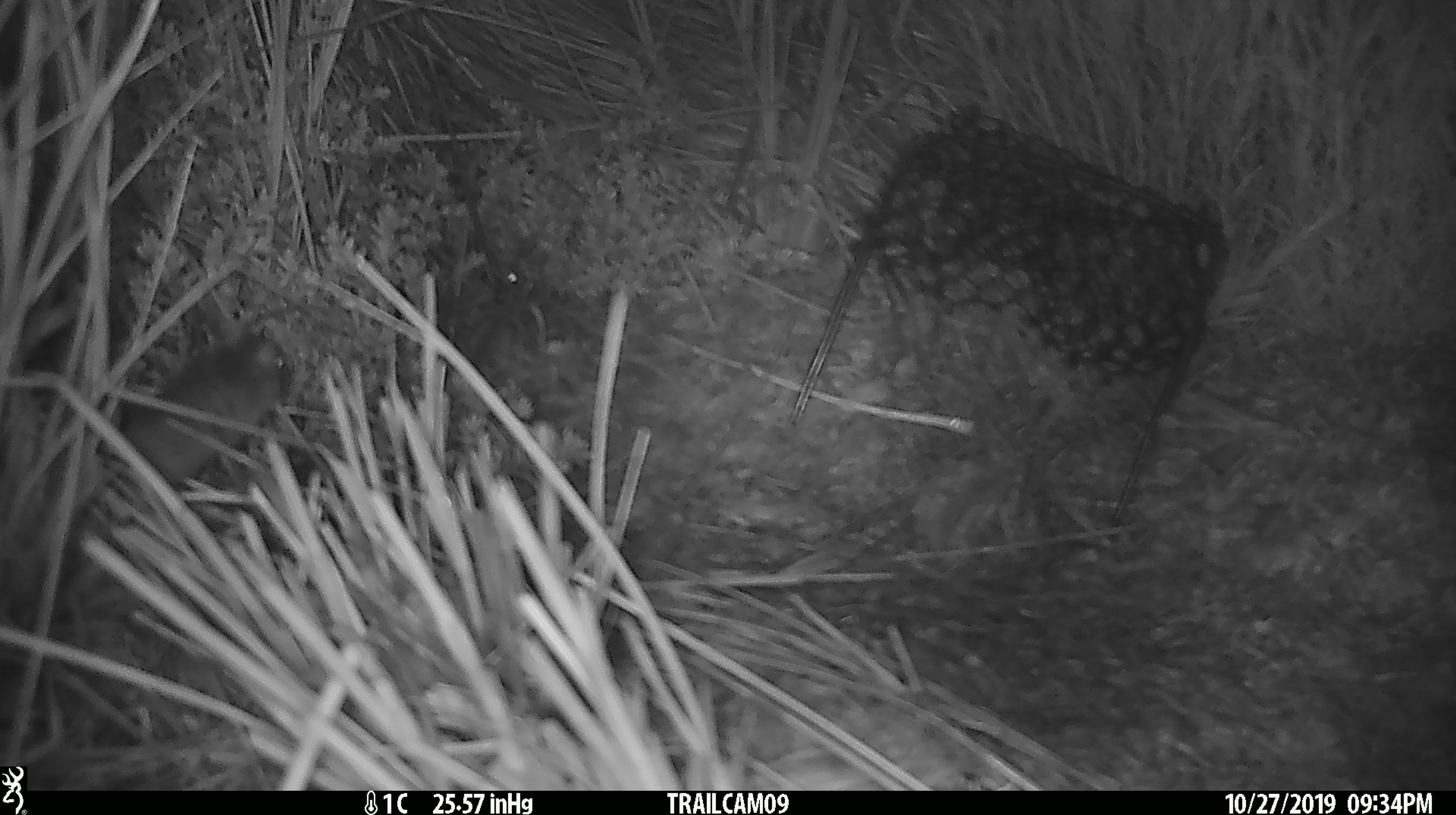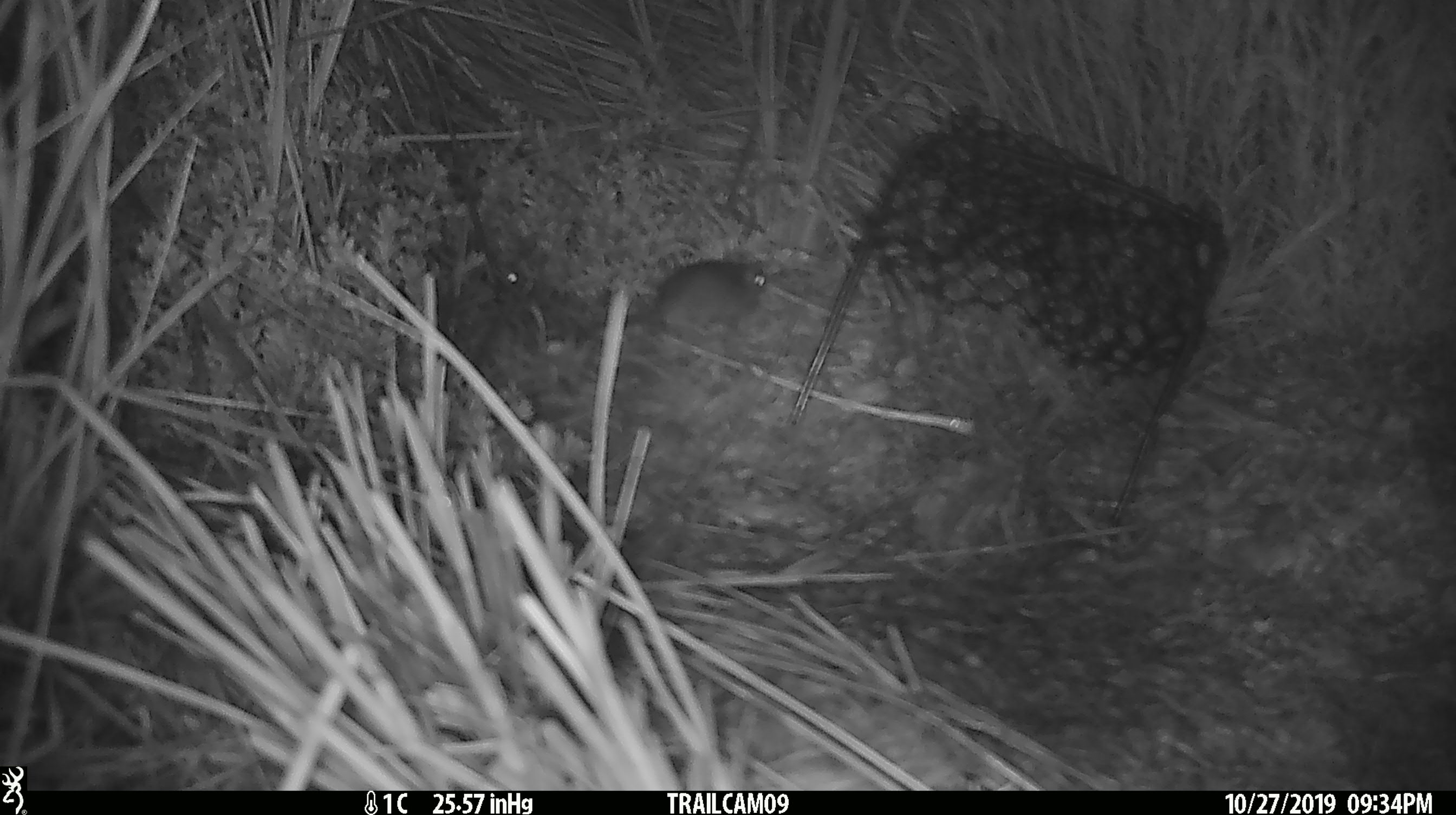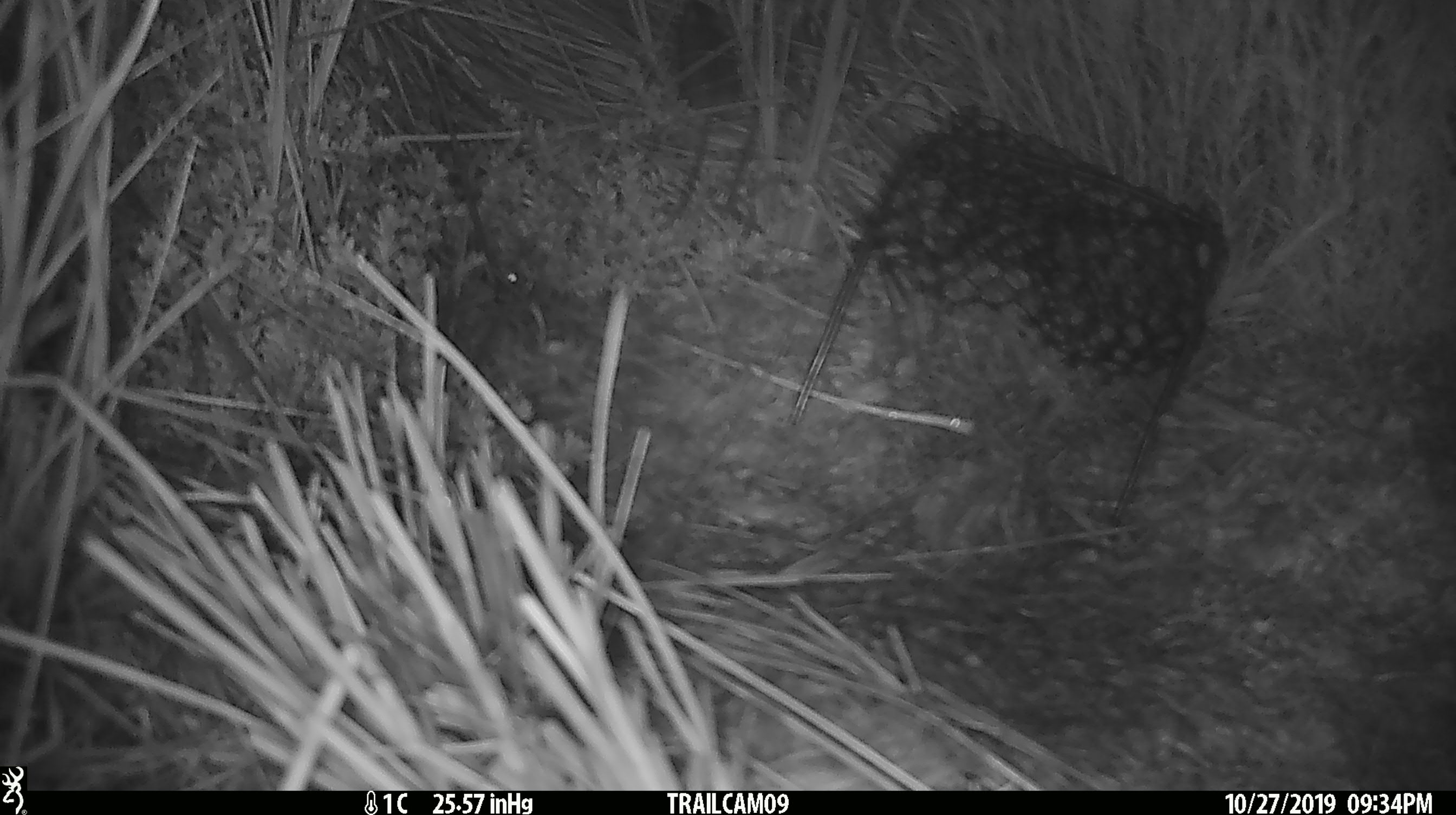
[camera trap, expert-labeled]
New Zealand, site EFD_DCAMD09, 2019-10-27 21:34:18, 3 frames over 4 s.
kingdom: Animalia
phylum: Chordata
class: Mammalia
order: Rodentia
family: Muridae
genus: Mus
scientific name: Mus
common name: mouse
Mouse (Mus).